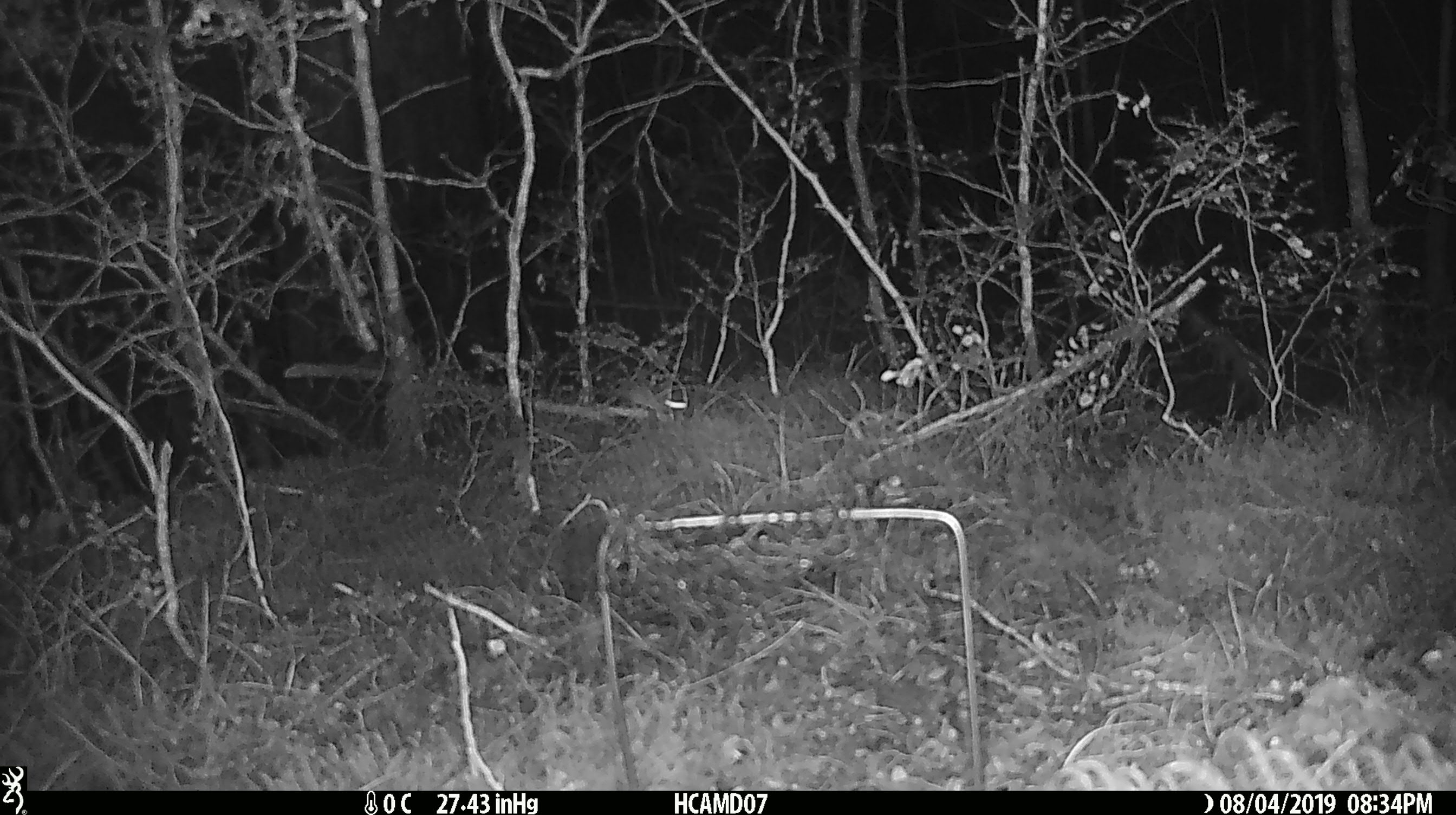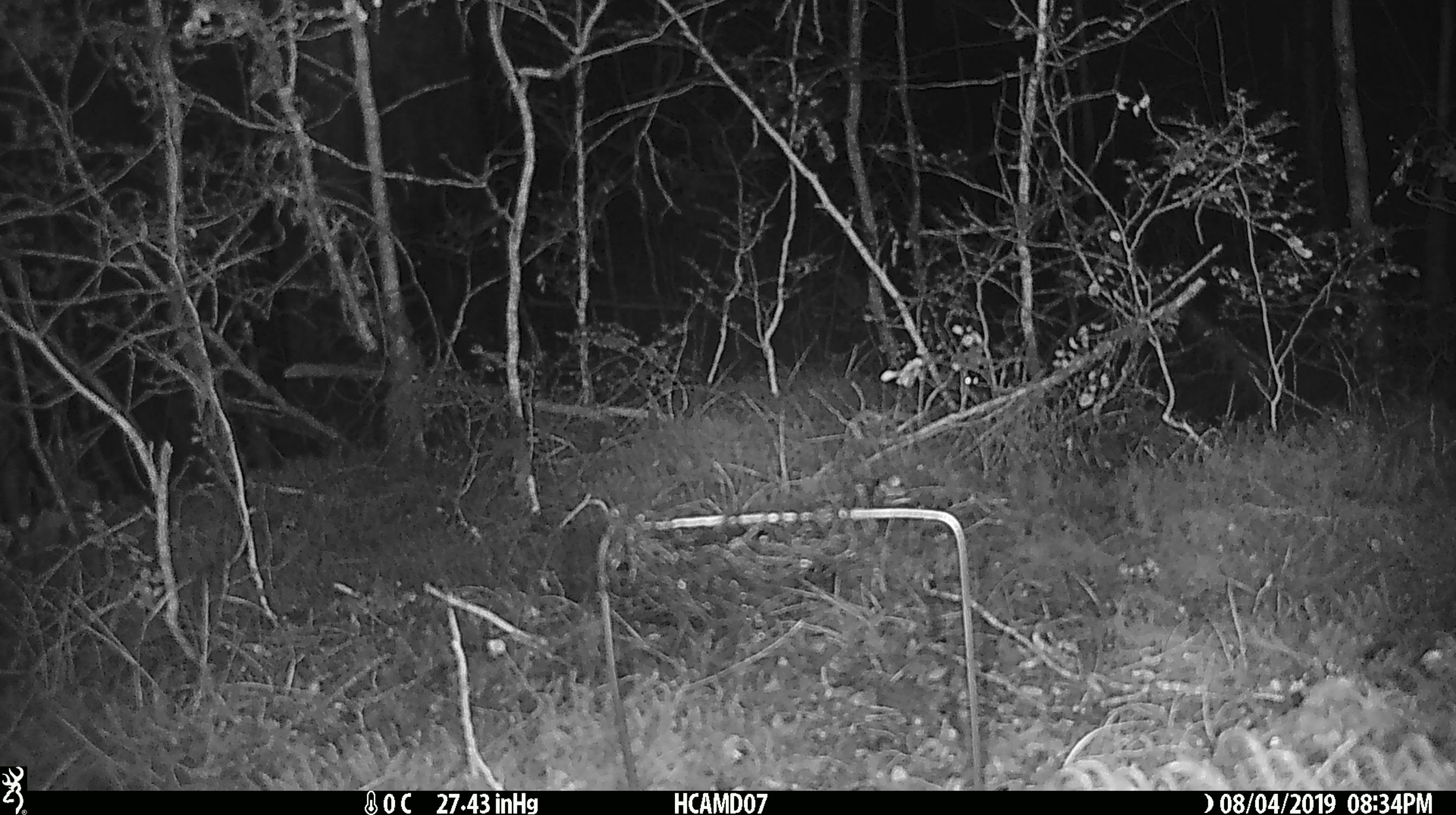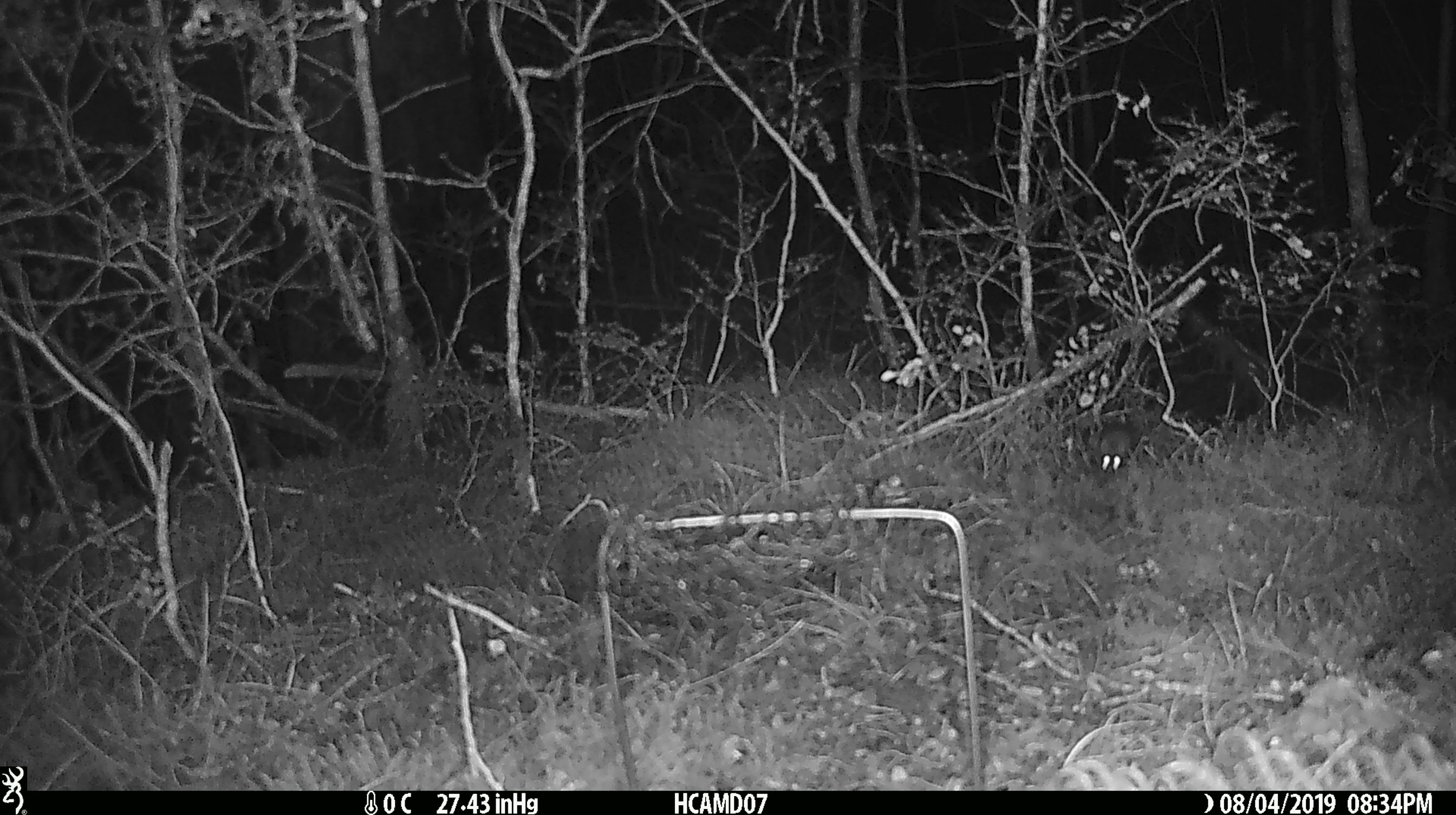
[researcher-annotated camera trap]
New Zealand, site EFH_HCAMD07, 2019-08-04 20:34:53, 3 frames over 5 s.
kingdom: Animalia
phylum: Chordata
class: Mammalia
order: Rodentia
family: Muridae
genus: Mus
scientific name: Mus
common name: mouse